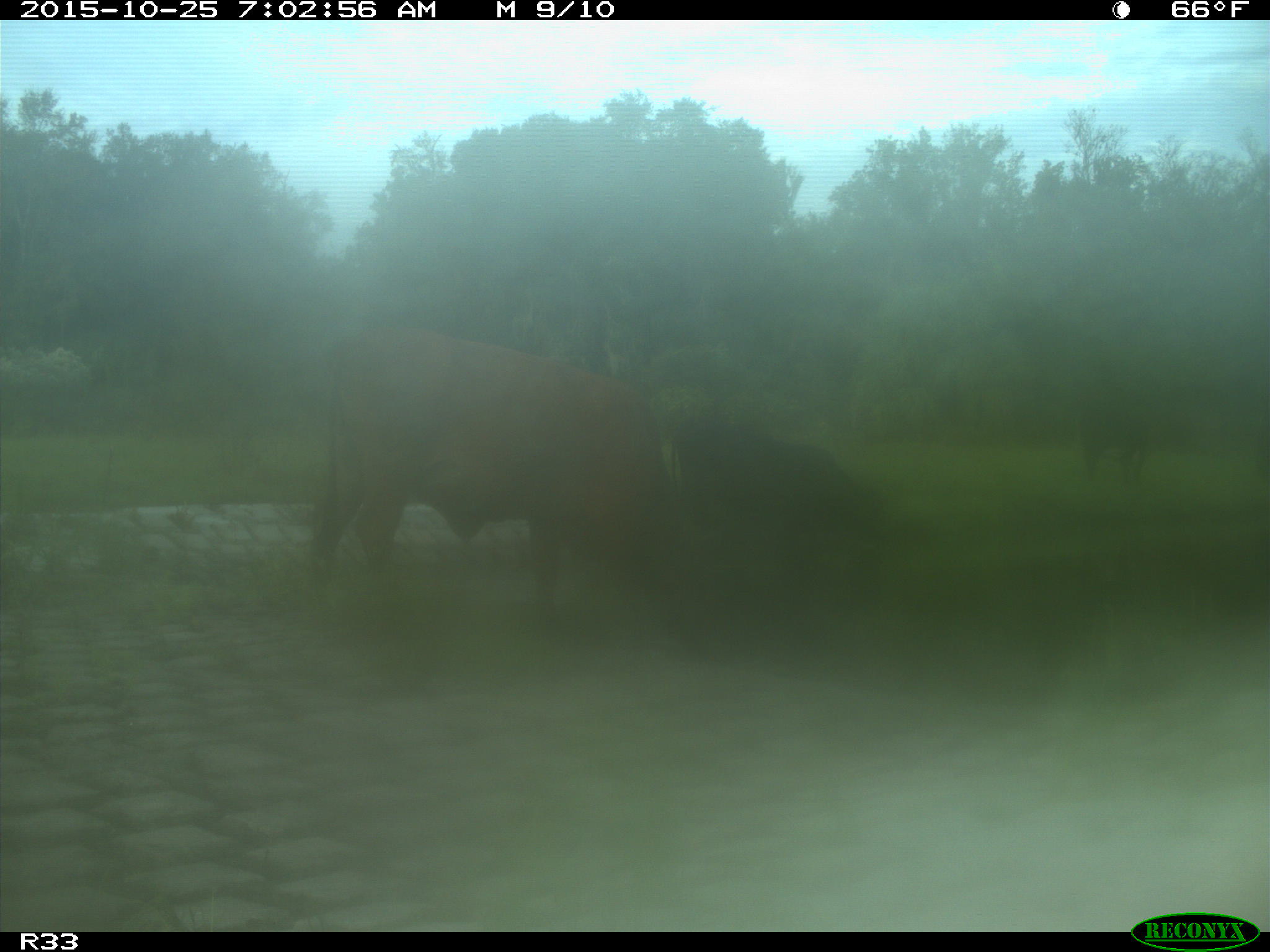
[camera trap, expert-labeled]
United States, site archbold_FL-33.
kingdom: Animalia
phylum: Chordata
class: Mammalia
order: Artiodactyla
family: Bovidae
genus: Bos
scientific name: Bos taurus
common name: domestic cow